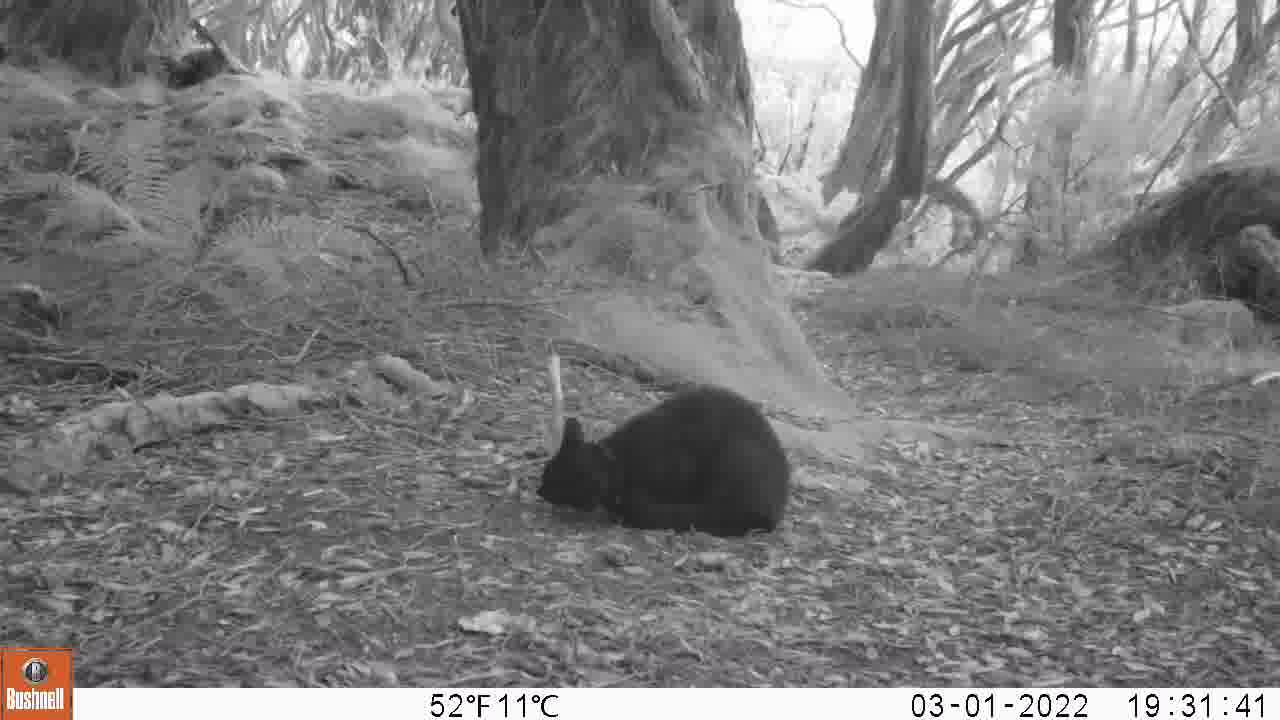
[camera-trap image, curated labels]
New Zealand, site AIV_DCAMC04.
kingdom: Animalia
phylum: Chordata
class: Mammalia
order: Carnivora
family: Felidae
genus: Felis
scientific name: Felis catus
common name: domestic cat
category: cat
Cat (domestic cat) (Felis catus).